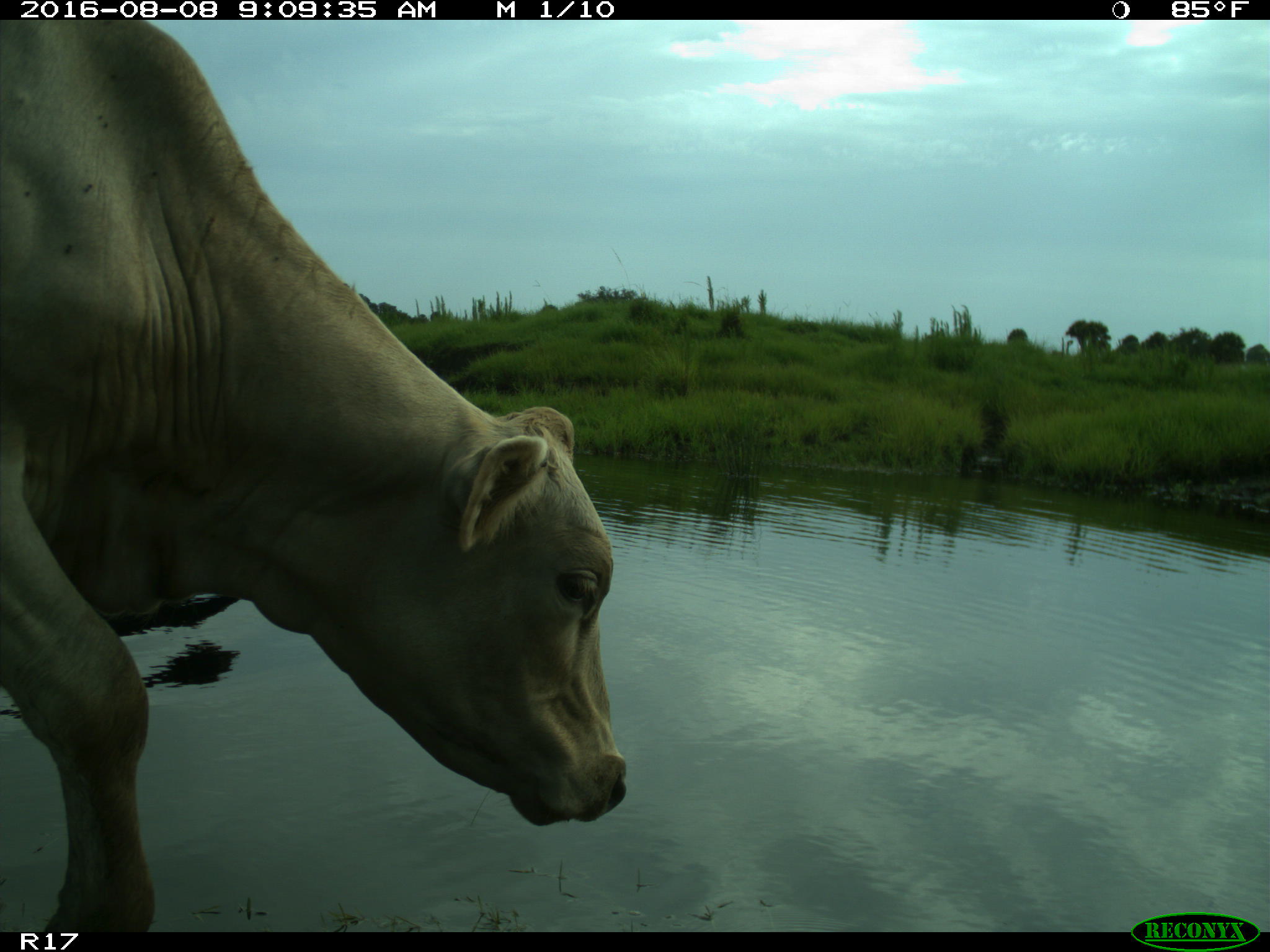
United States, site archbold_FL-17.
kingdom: Animalia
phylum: Chordata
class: Mammalia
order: Artiodactyla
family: Bovidae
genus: Bos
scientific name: Bos taurus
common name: domestic cow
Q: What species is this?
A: Bos taurus (domestic cow).